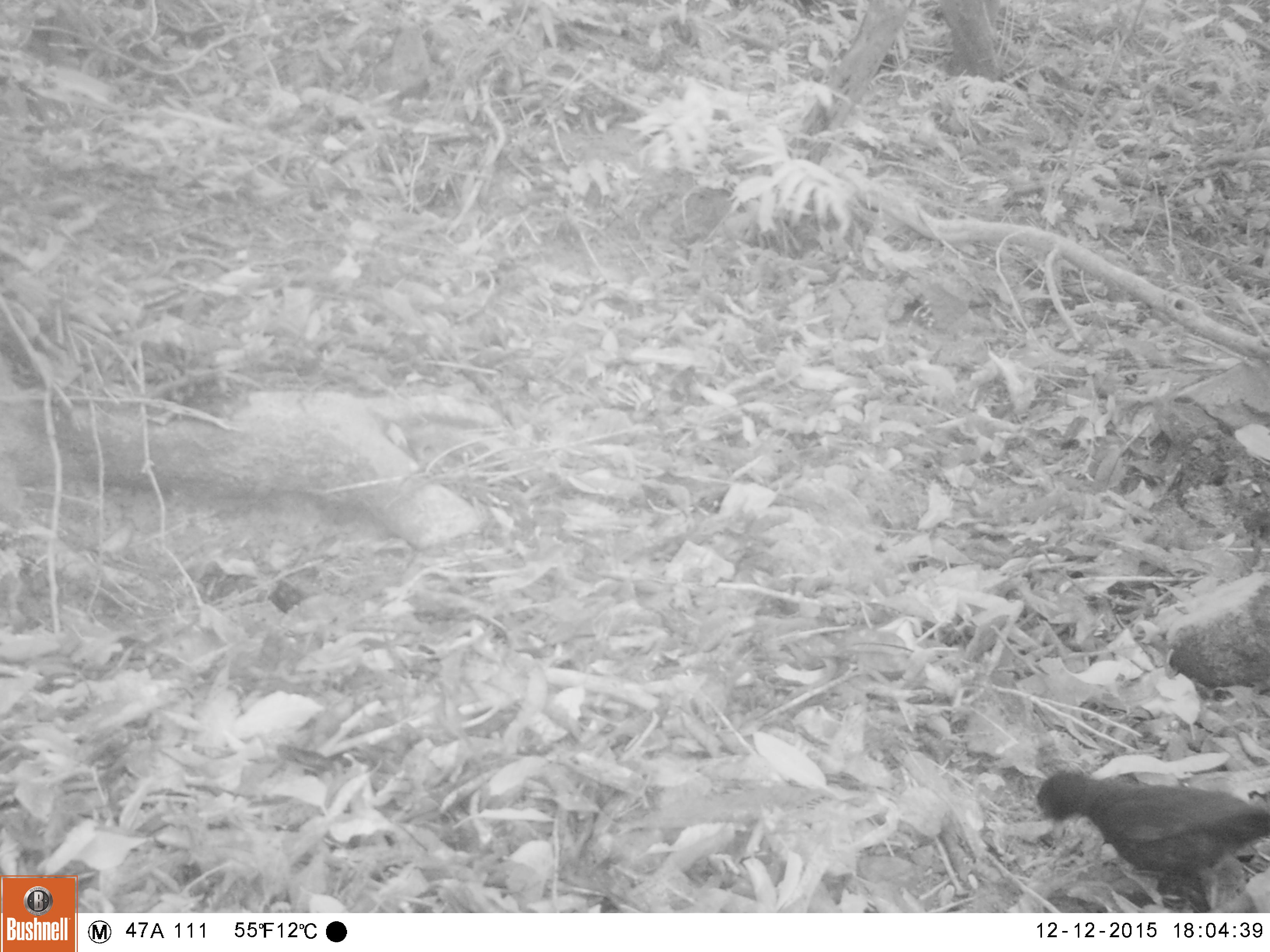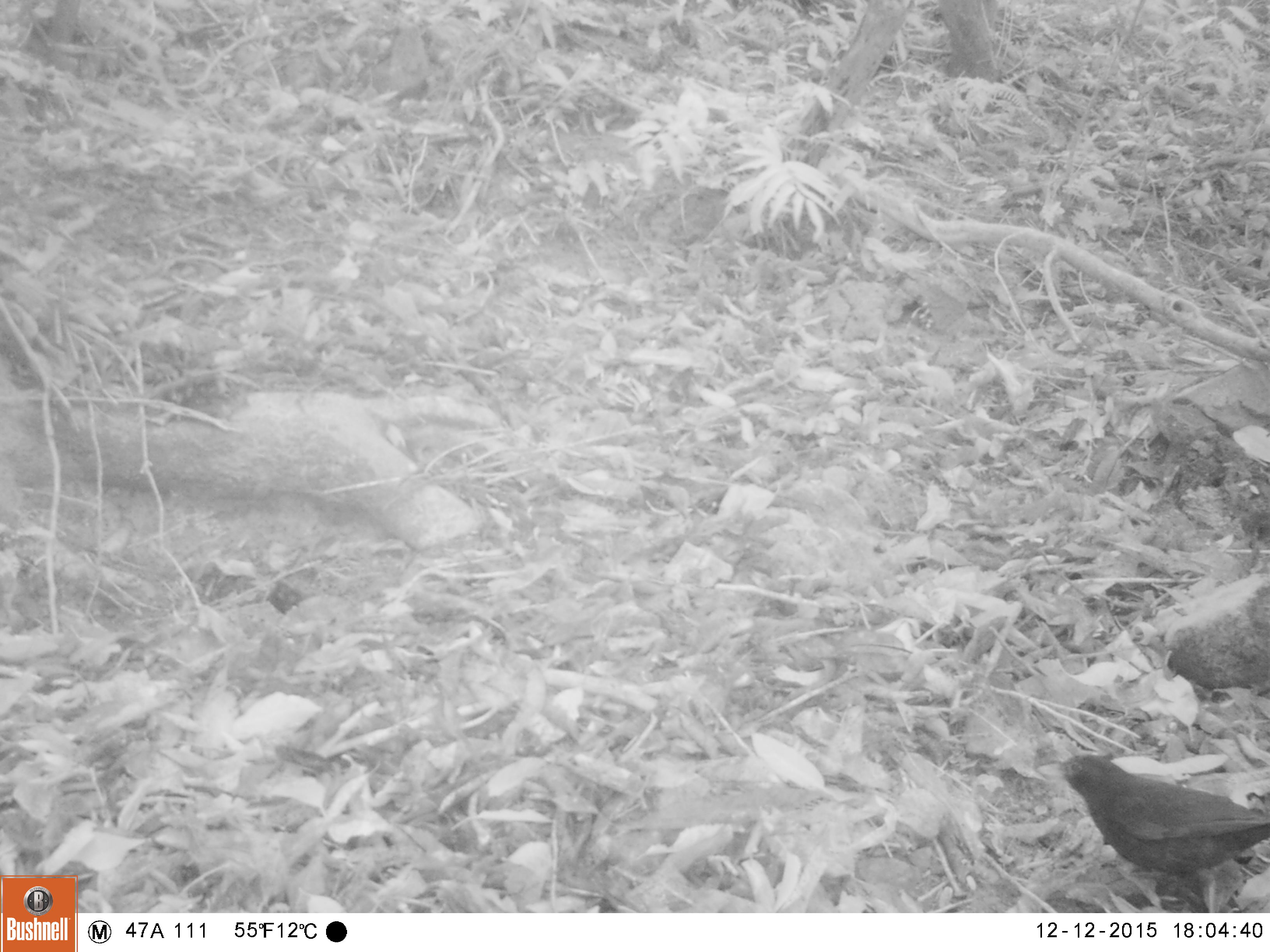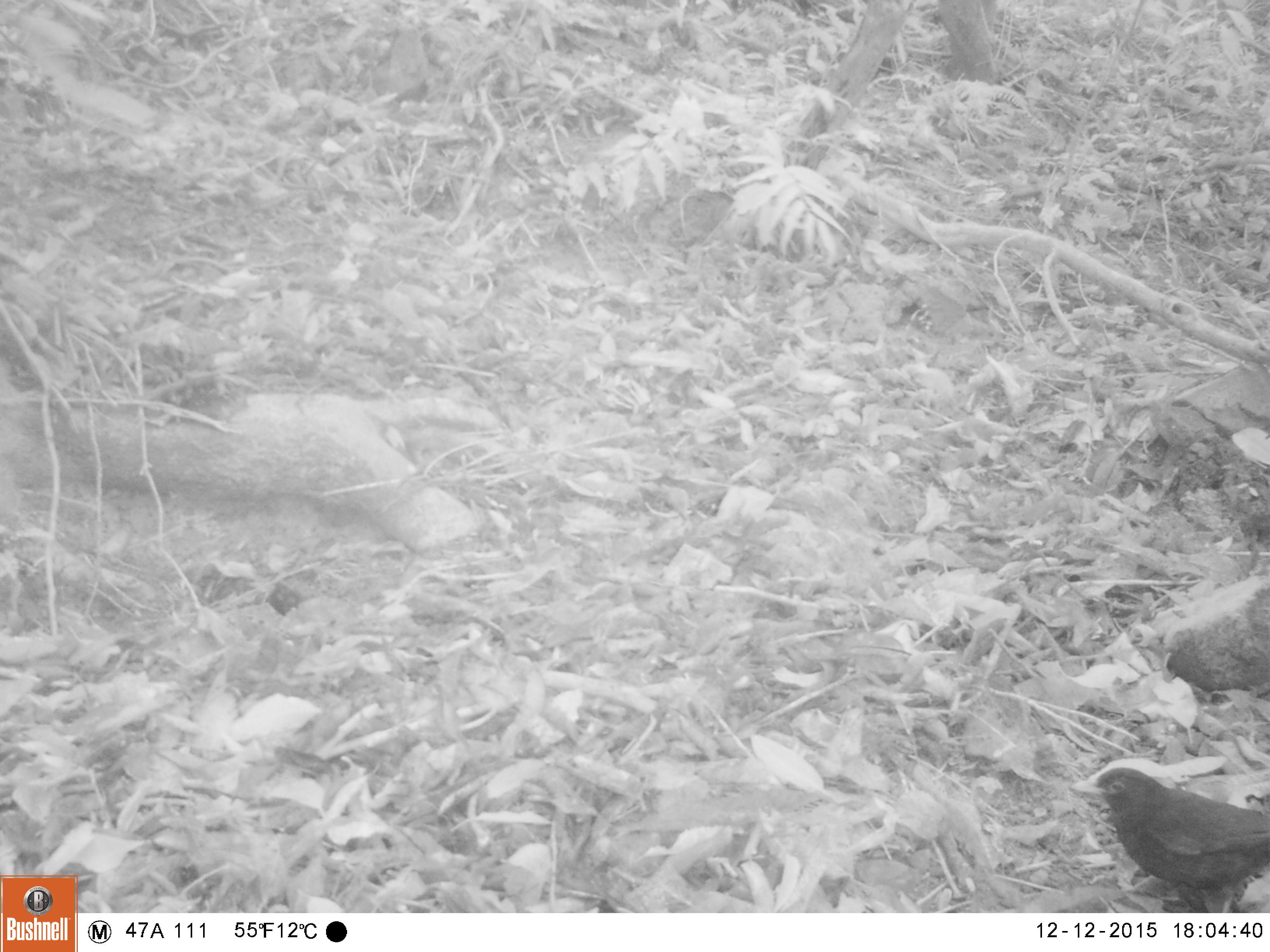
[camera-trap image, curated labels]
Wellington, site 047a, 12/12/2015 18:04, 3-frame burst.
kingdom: Animalia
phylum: Chordata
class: Aves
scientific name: Aves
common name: bird